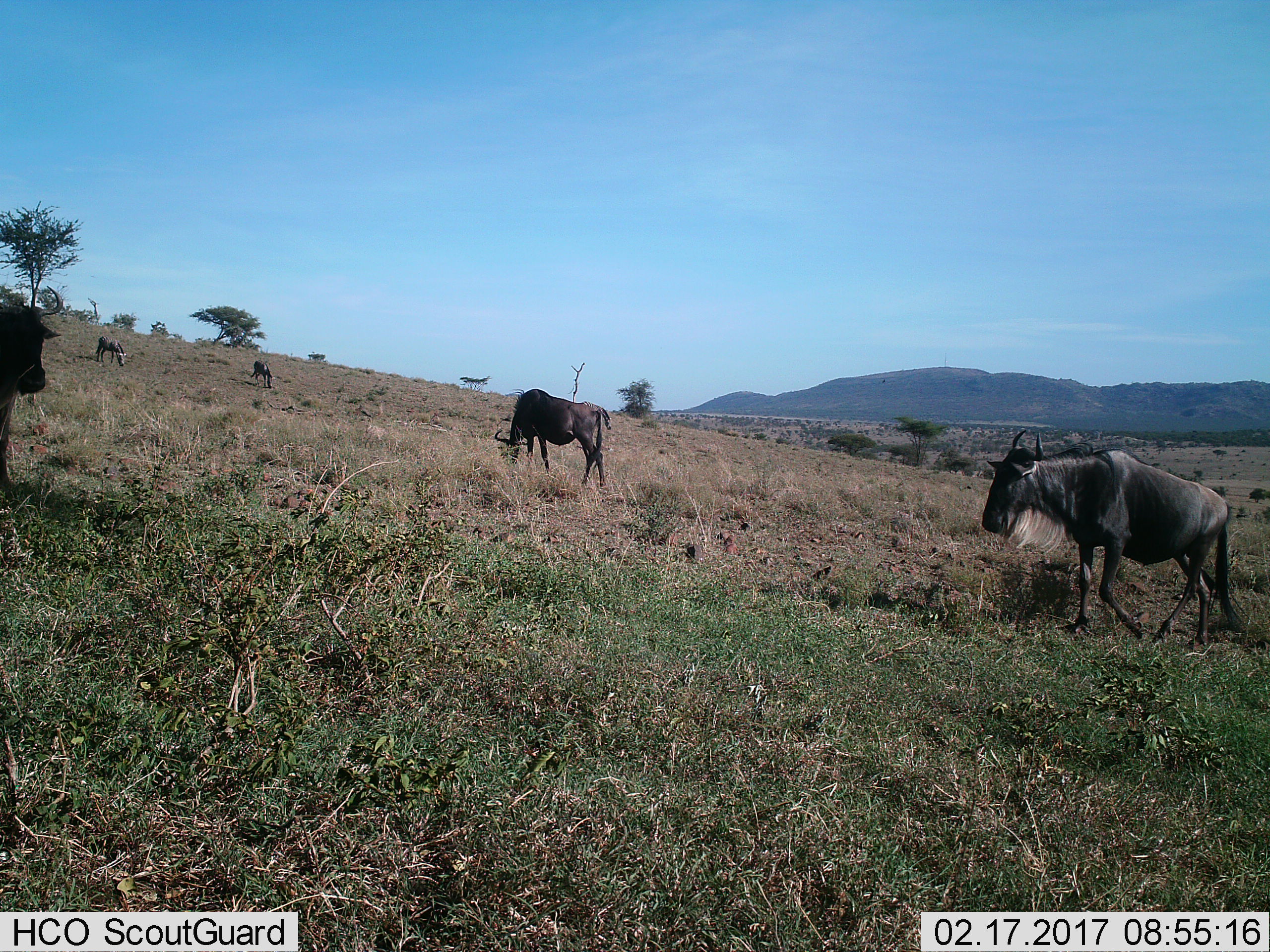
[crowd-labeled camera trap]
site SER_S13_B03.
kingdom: Animalia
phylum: Chordata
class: Mammalia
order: Artiodactyla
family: Bovidae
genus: Connochaetes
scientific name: Connochaetes taurinus taurinus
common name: blue wildebeest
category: wildebeestblue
Wildebeestblue (blue wildebeest) (Connochaetes taurinus taurinus), count 5. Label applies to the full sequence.